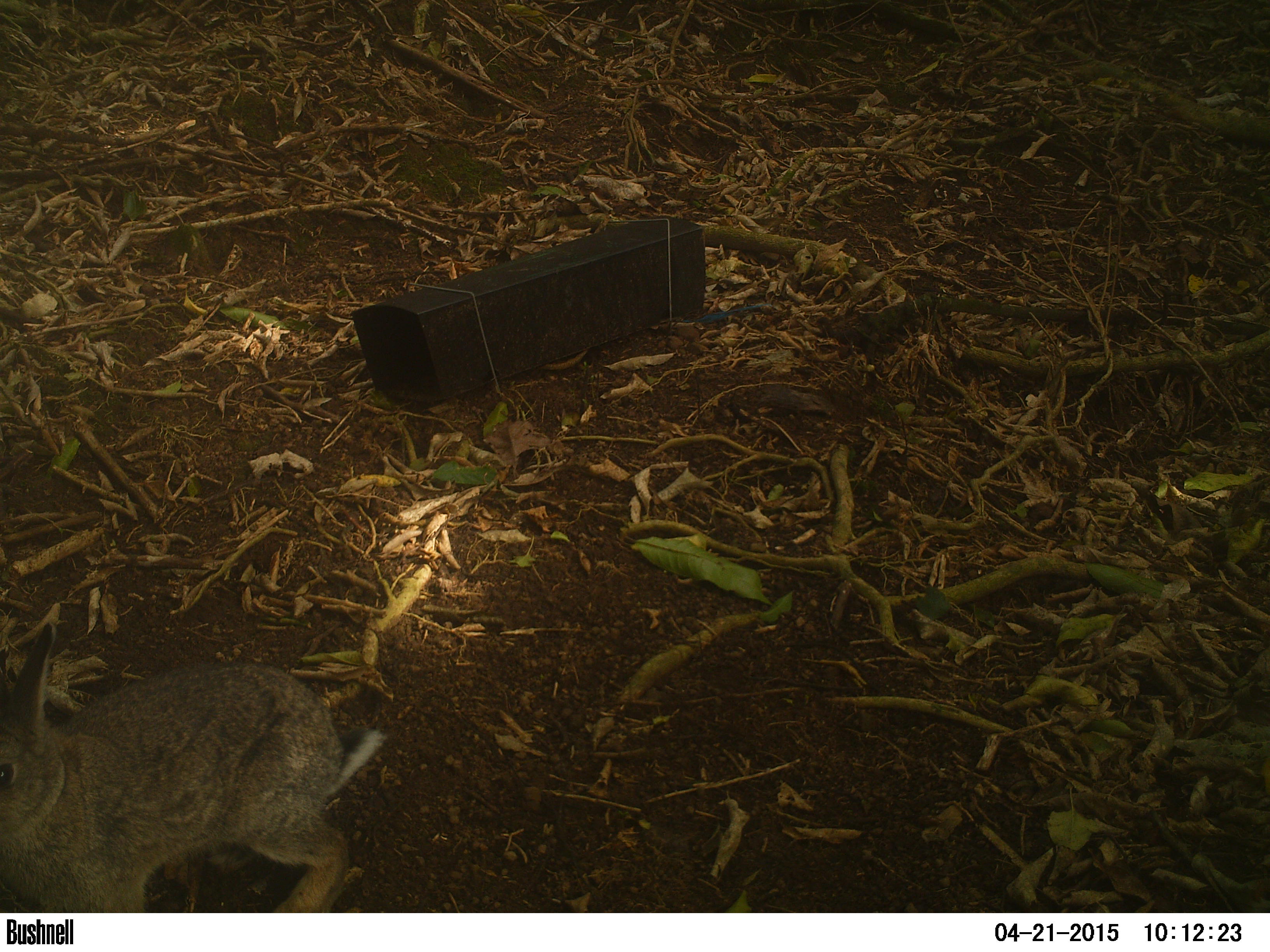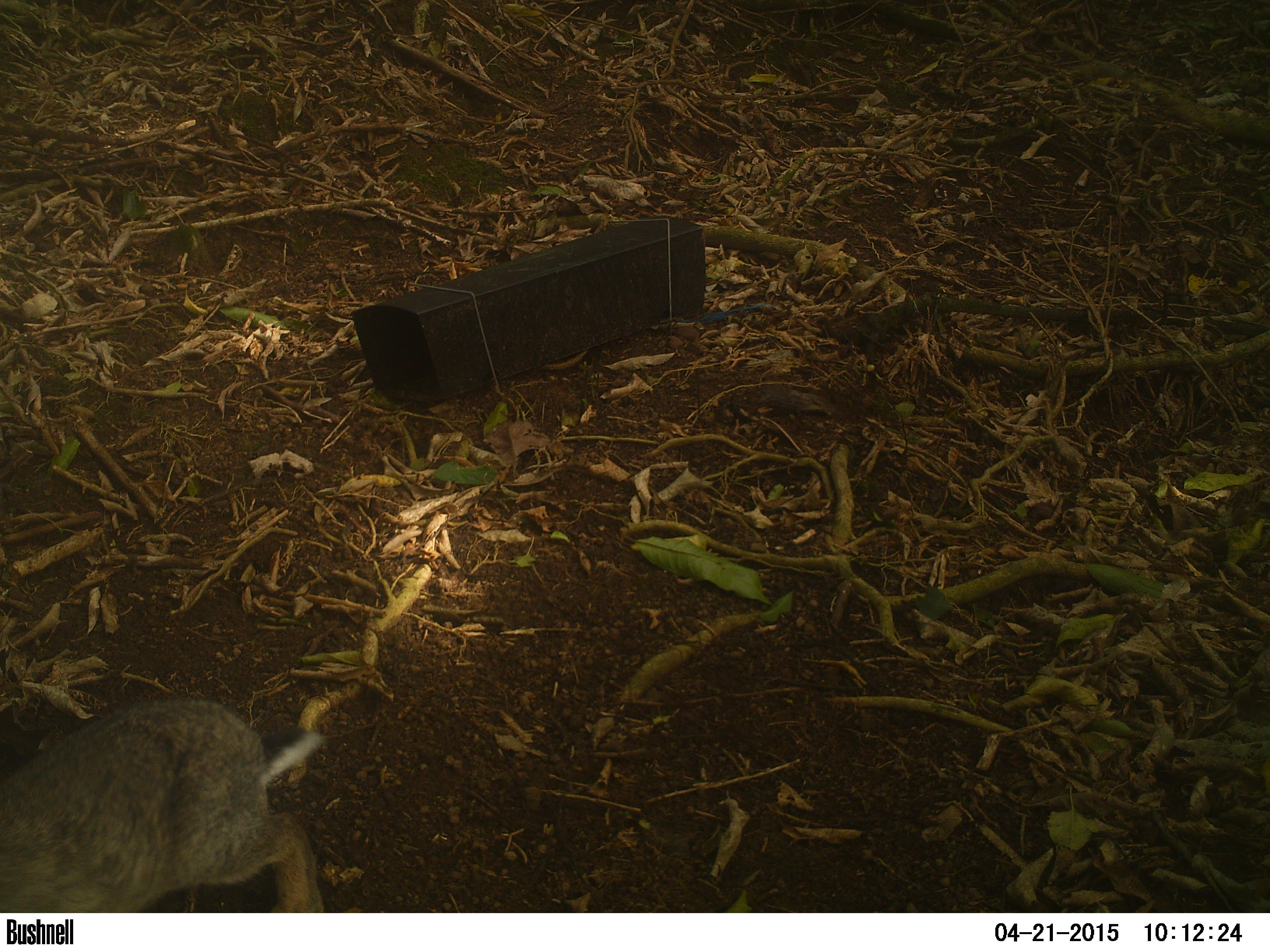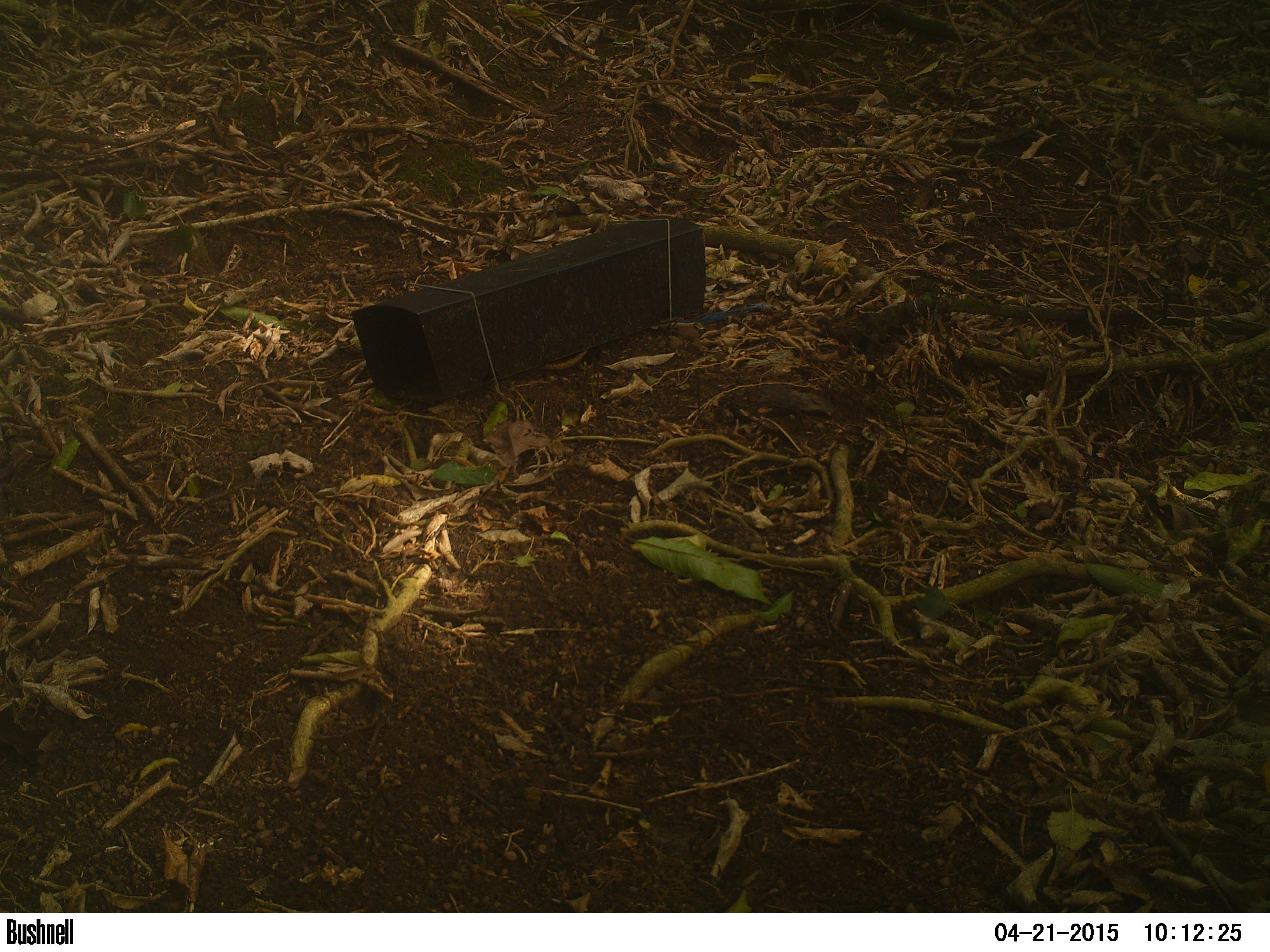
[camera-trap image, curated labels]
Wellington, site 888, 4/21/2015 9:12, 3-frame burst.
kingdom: Animalia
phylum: Chordata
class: Mammalia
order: Lagomorpha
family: Leporidae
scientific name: Leporidae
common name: rabbit